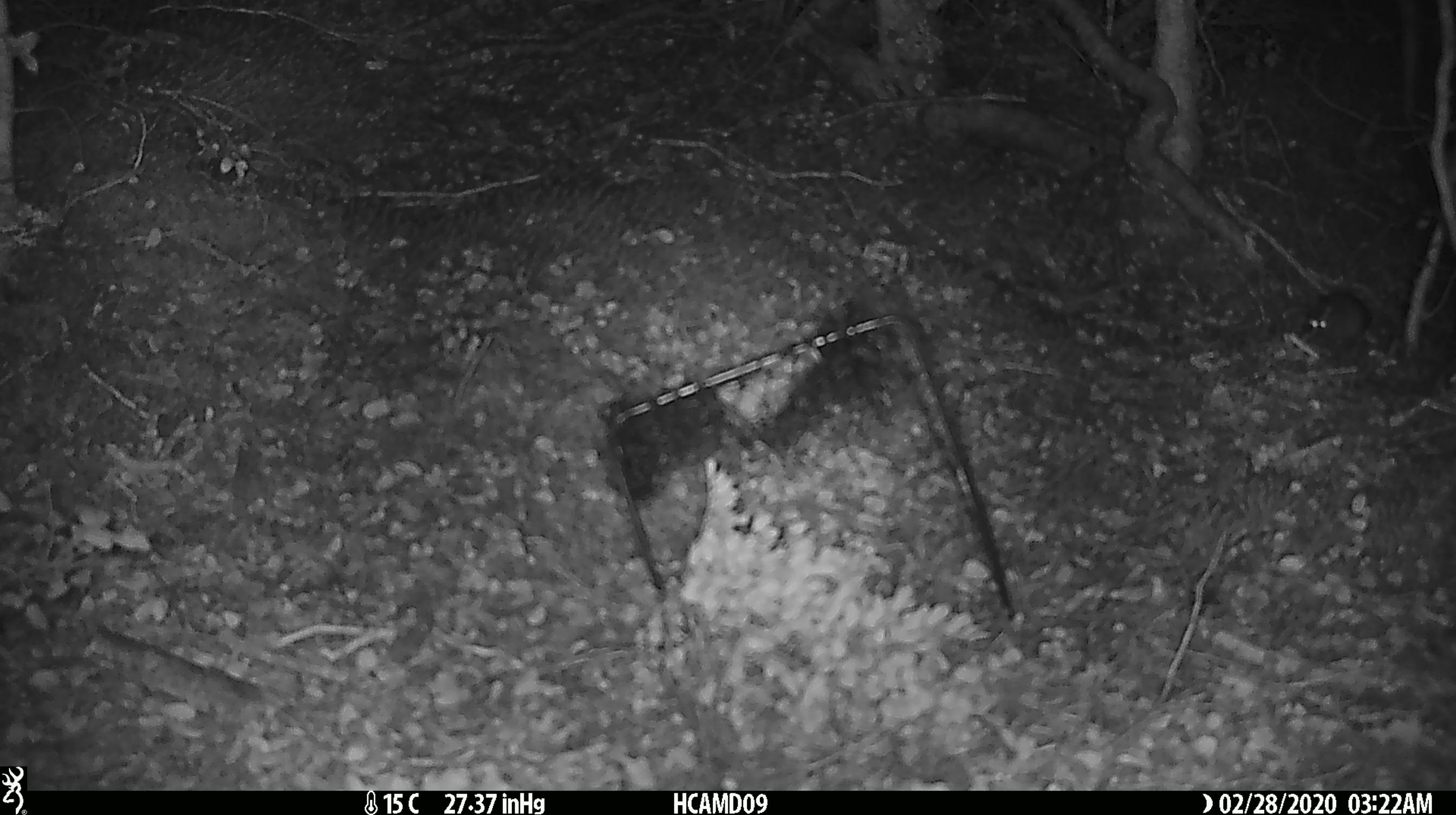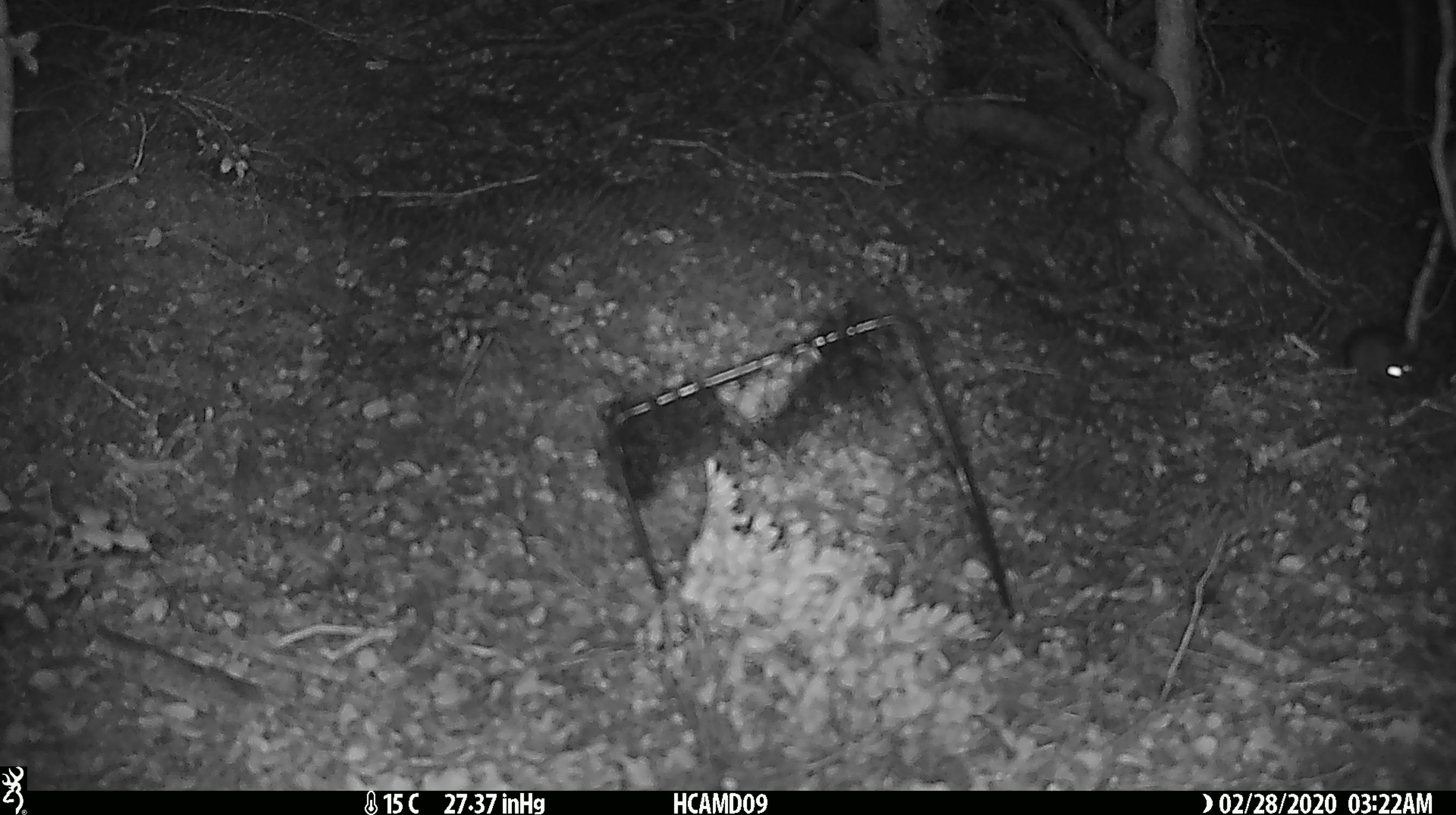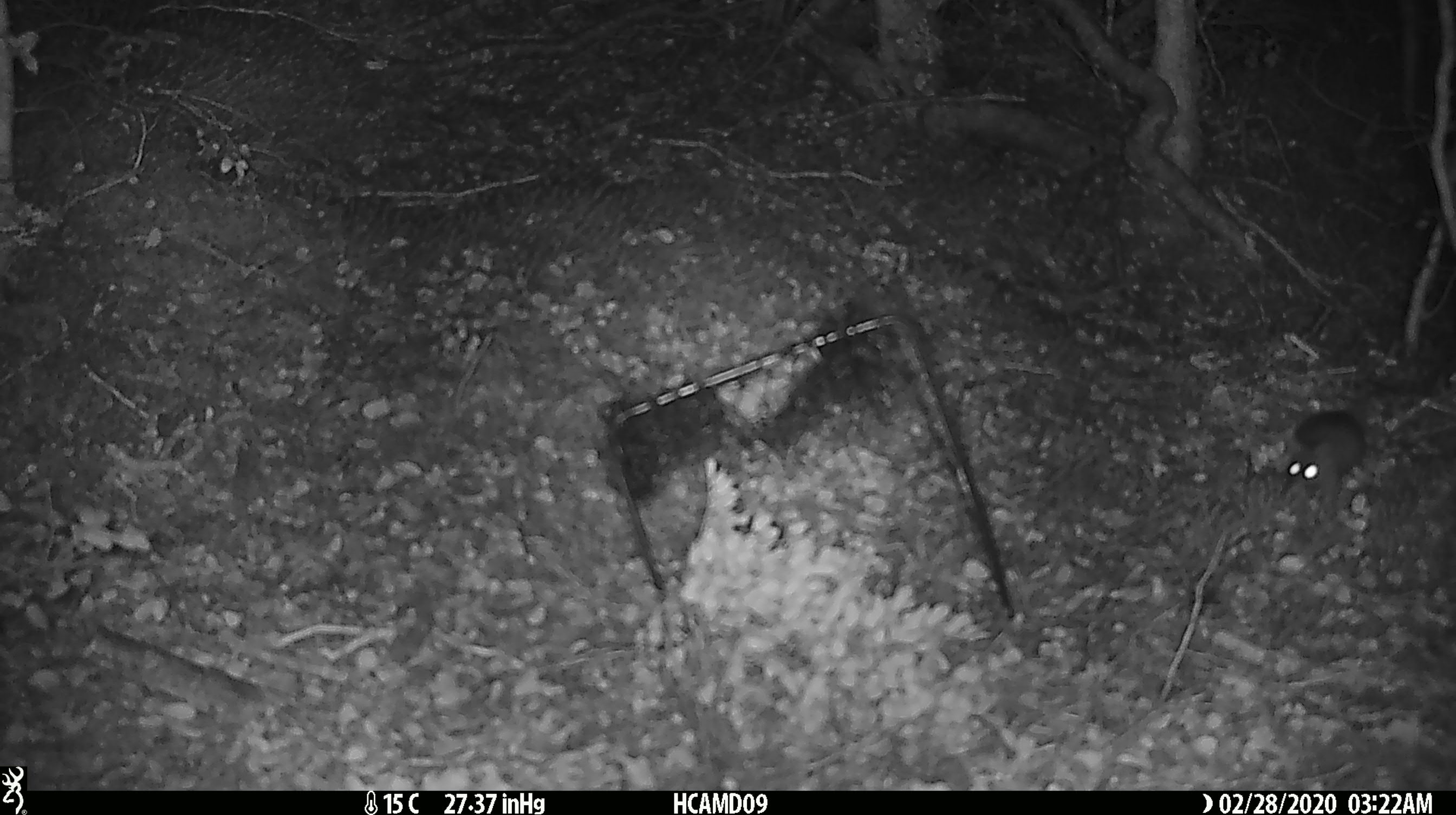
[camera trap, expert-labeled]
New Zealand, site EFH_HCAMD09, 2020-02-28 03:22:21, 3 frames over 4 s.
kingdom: Animalia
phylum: Chordata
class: Mammalia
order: Rodentia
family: Muridae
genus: Mus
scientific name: Mus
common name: mouse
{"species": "mouse (Mus)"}